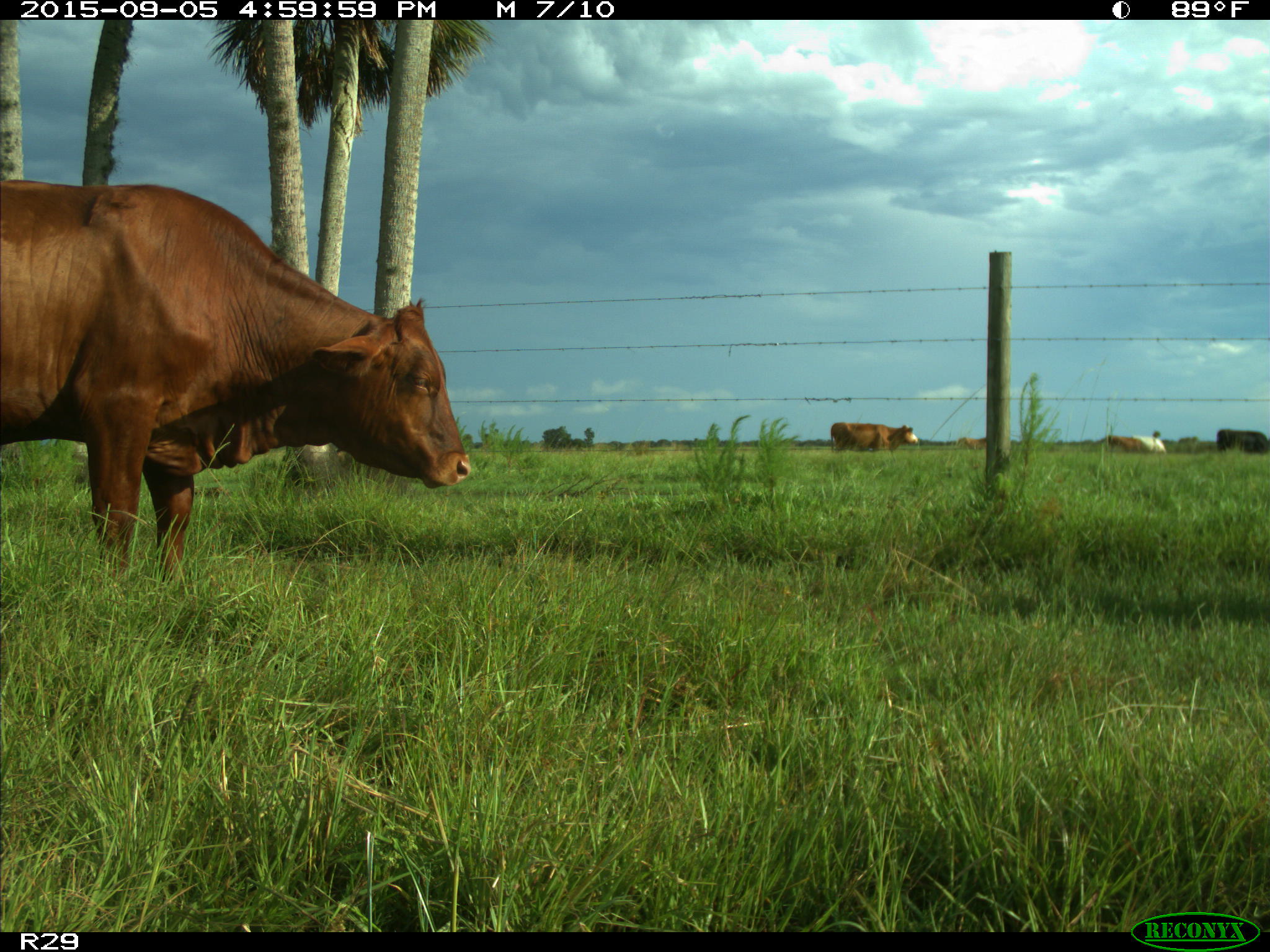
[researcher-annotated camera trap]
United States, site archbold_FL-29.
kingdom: Animalia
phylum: Chordata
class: Mammalia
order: Artiodactyla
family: Bovidae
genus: Bos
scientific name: Bos taurus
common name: domestic cow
Bos taurus (domestic cow).